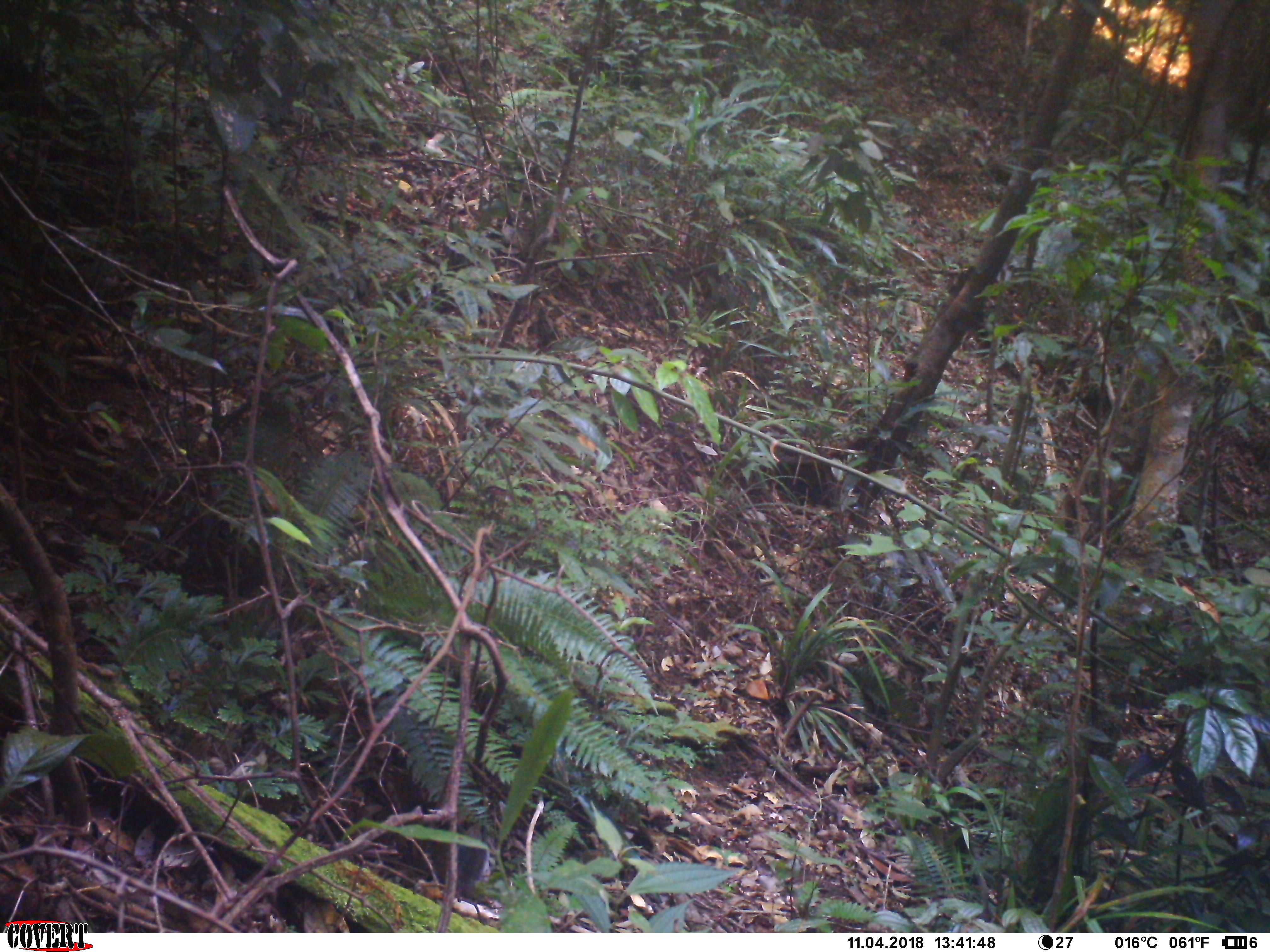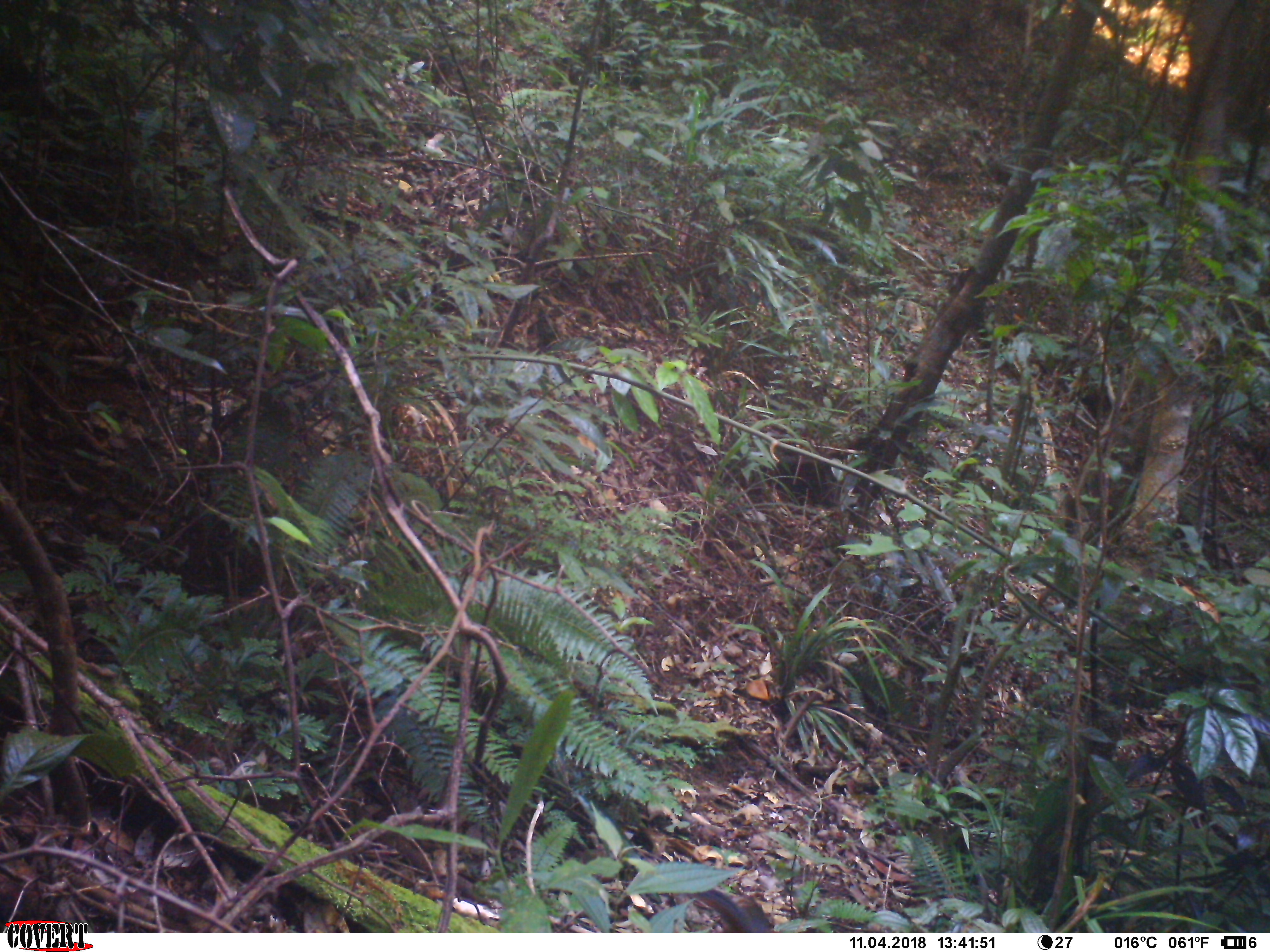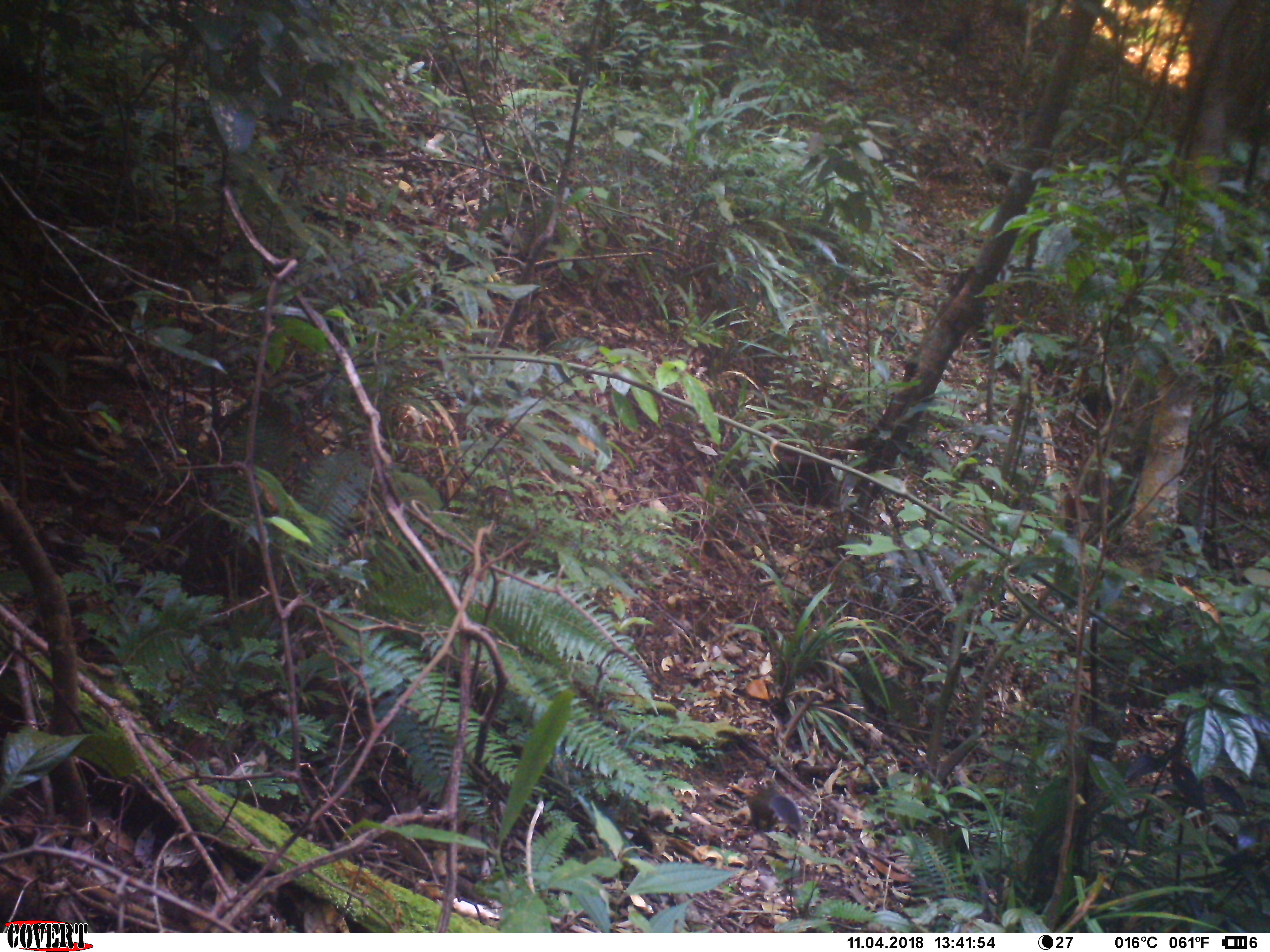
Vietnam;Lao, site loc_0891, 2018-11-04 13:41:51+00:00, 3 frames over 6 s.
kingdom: Animalia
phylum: Chordata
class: Mammalia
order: Rodentia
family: Sciuridae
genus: Dremomys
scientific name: Dremomys rufigenis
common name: red-cheeked squirrel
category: red cheeked squirrel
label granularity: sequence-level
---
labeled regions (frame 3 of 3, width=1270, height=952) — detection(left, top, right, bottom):
red cheeked squirrel: detection(726, 776, 800, 837)